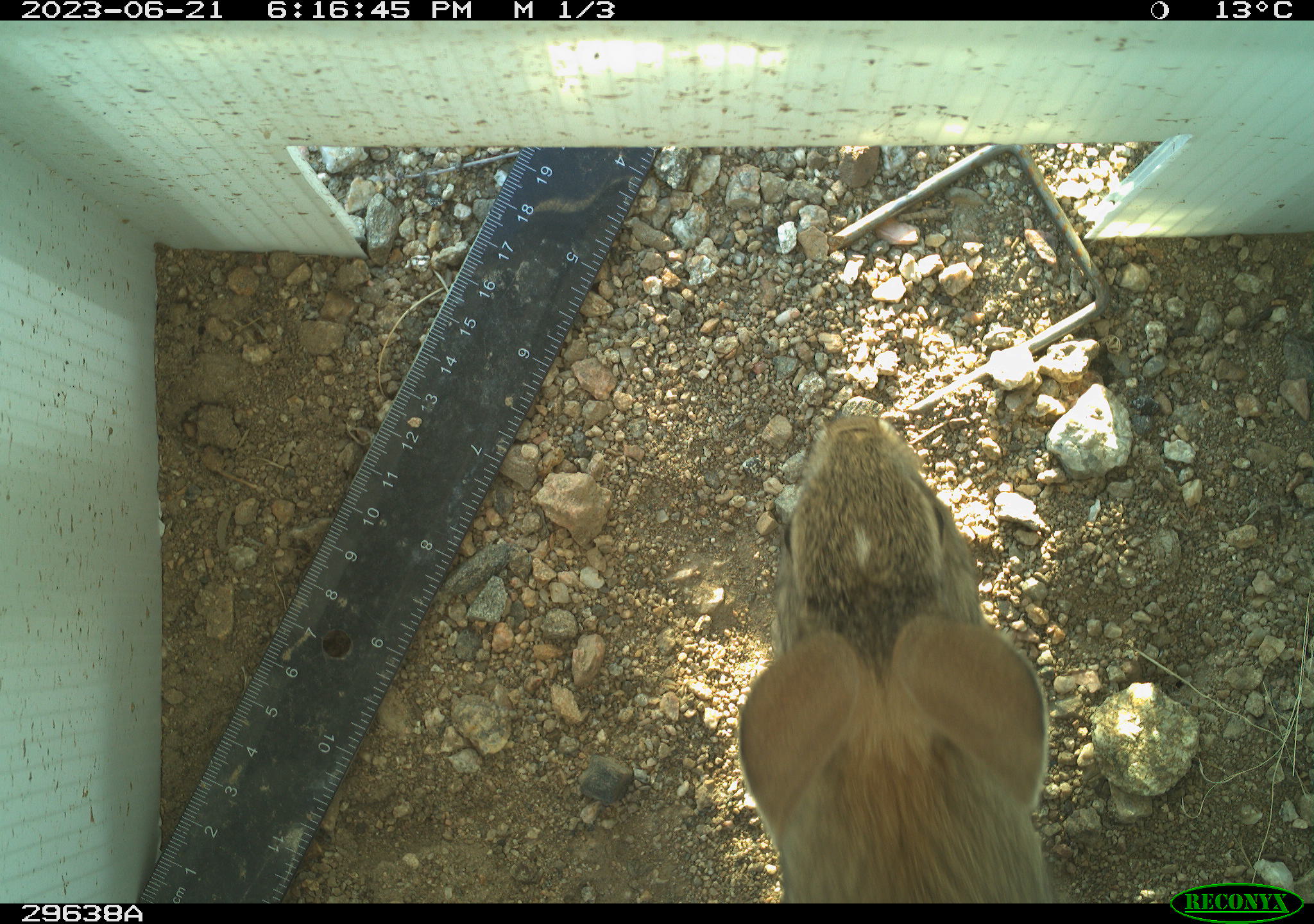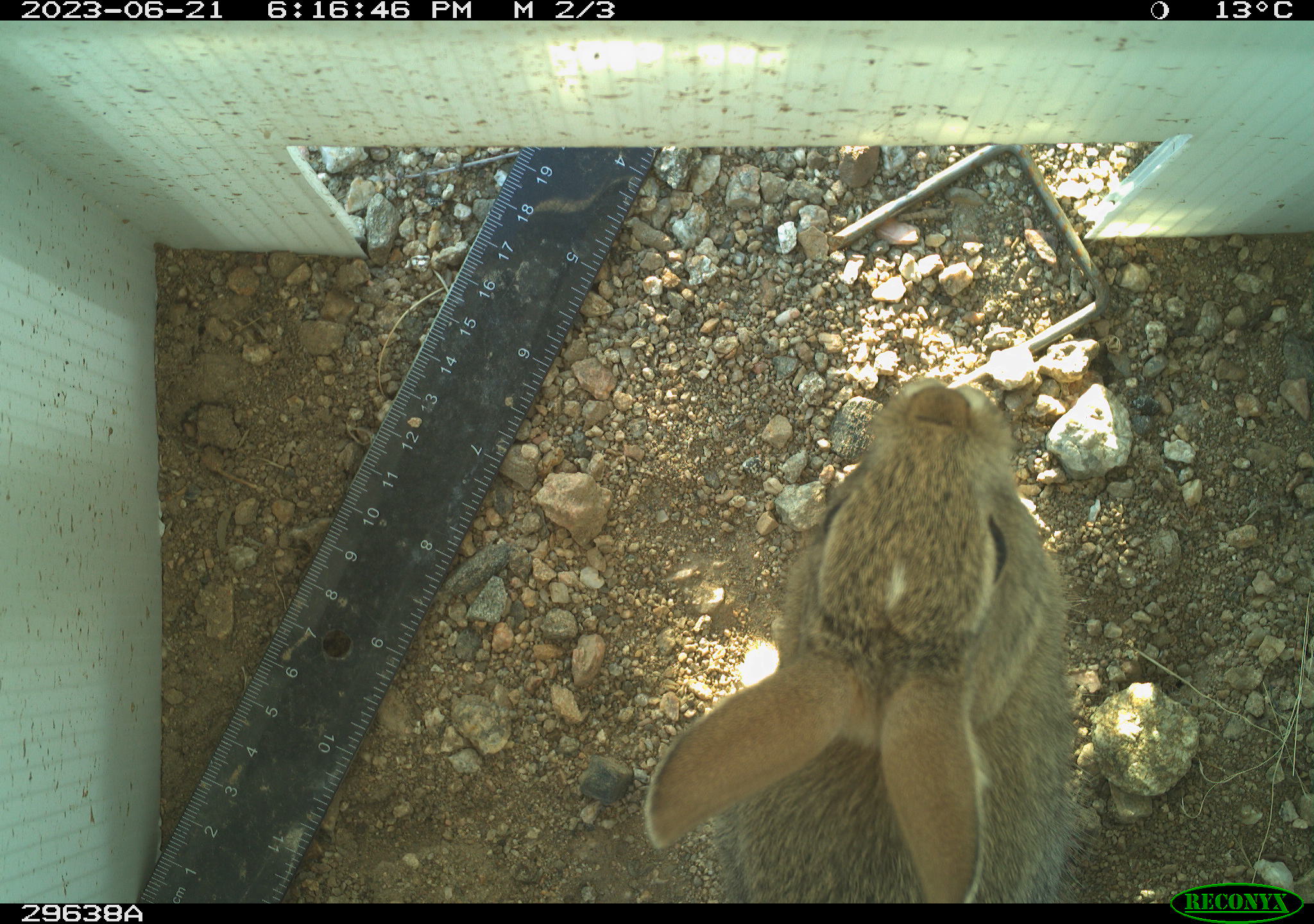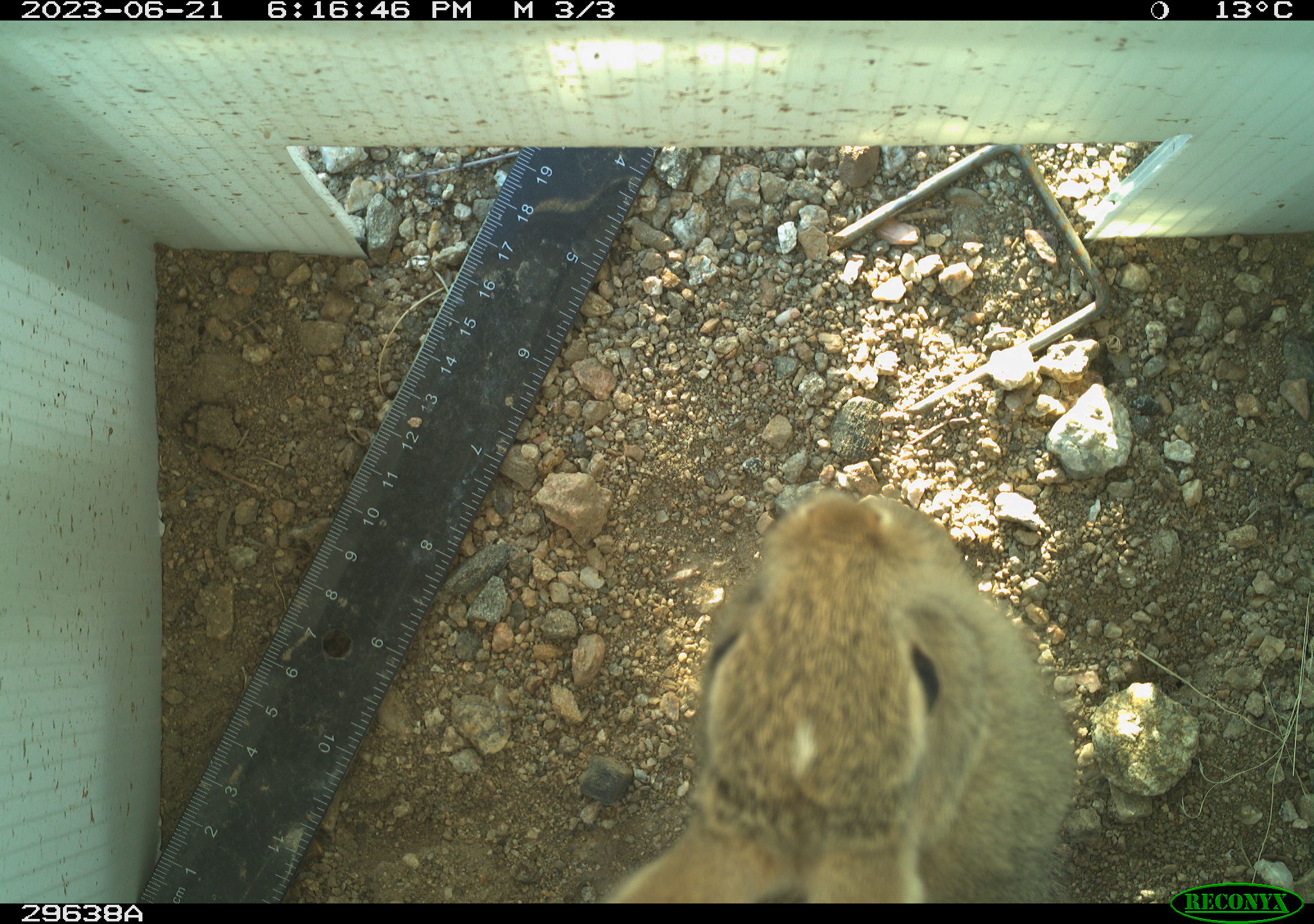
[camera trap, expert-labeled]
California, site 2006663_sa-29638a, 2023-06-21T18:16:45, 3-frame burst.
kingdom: Animalia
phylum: Chordata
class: Mammalia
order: Lagomorpha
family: Leporidae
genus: Sylvilagus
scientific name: Sylvilagus audubonii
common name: desert cottontail